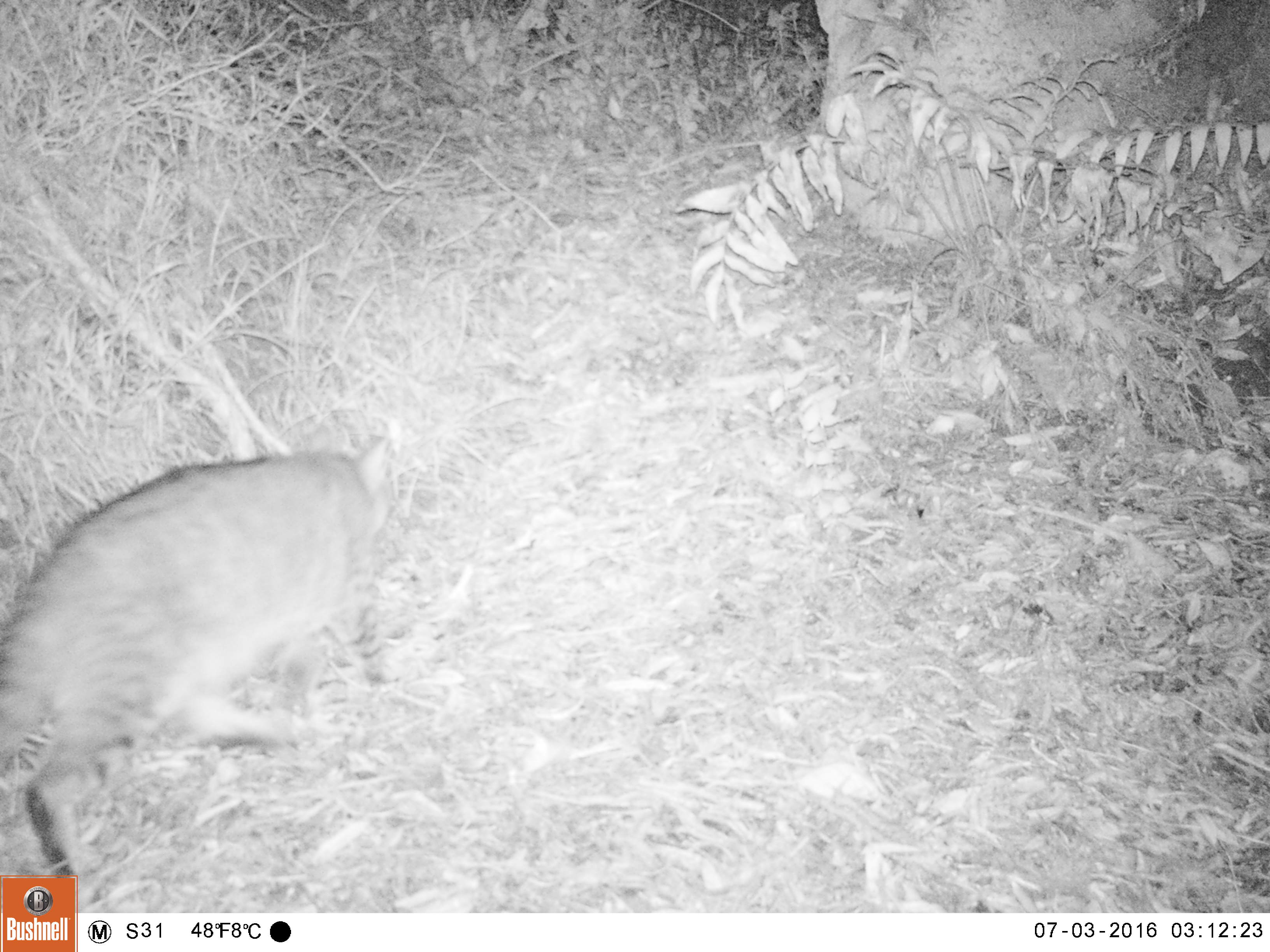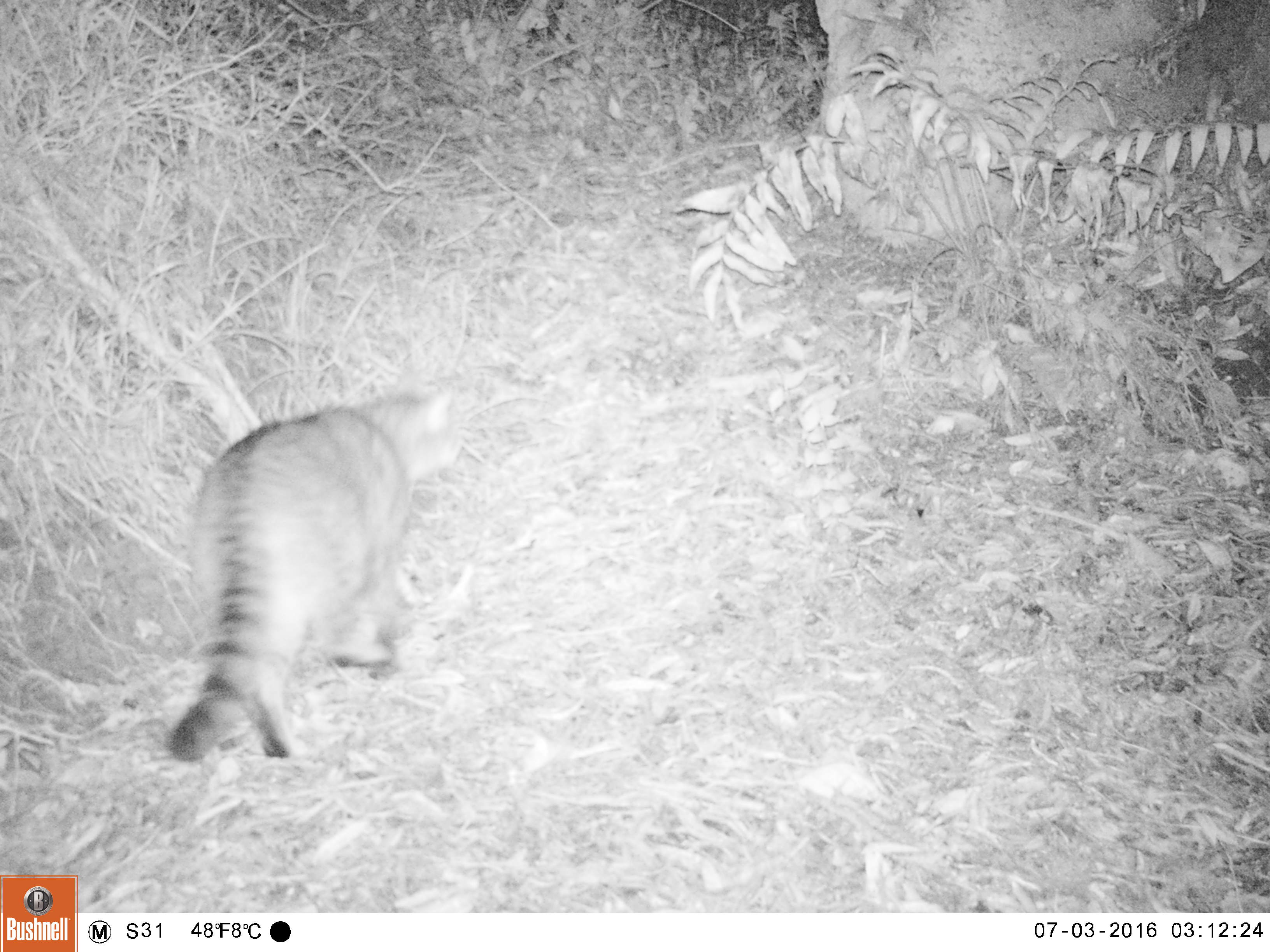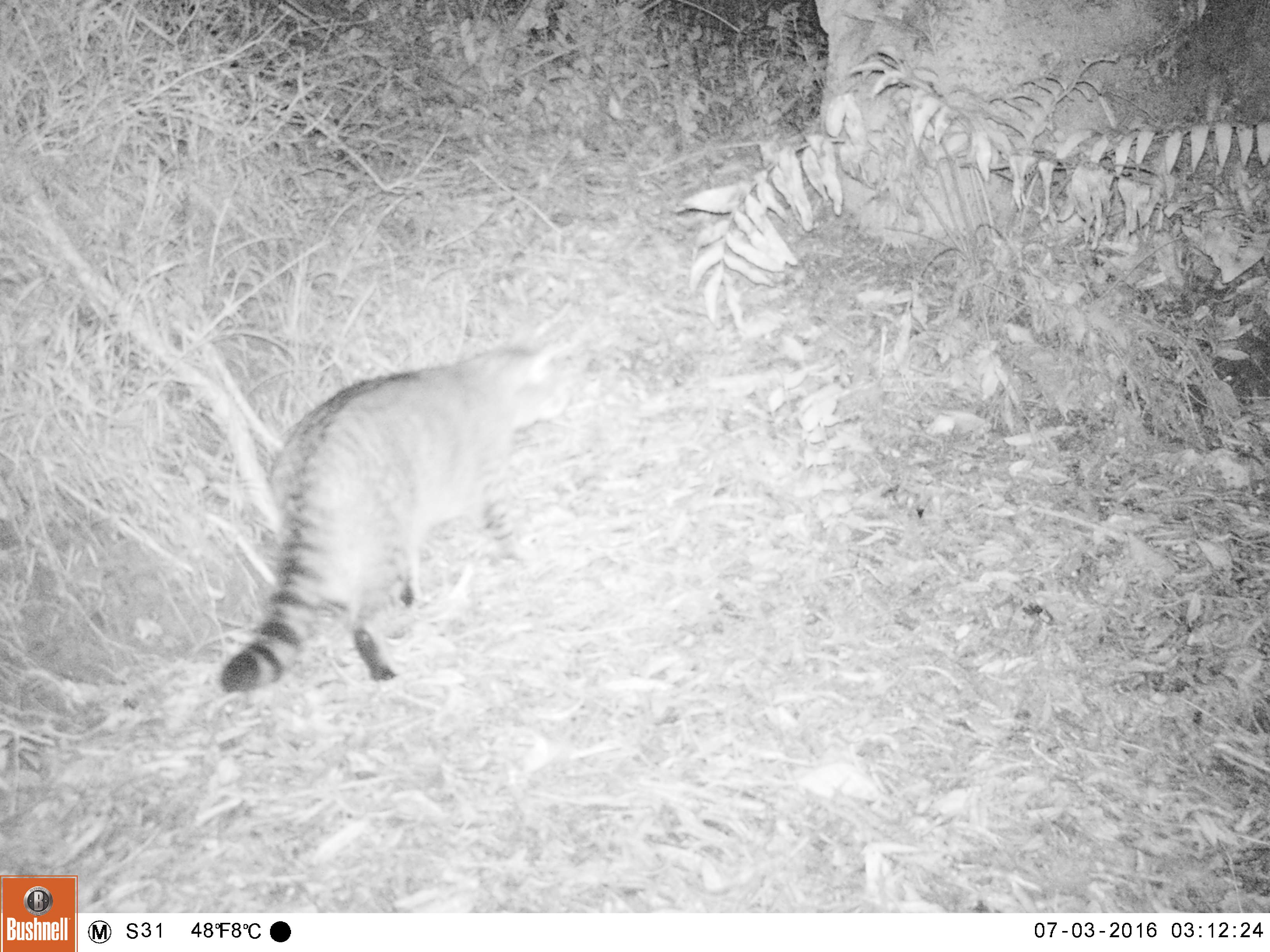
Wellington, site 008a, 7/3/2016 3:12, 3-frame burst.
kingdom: Animalia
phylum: Chordata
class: Mammalia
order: Carnivora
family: Felidae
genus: Felis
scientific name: Felis catus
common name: cat